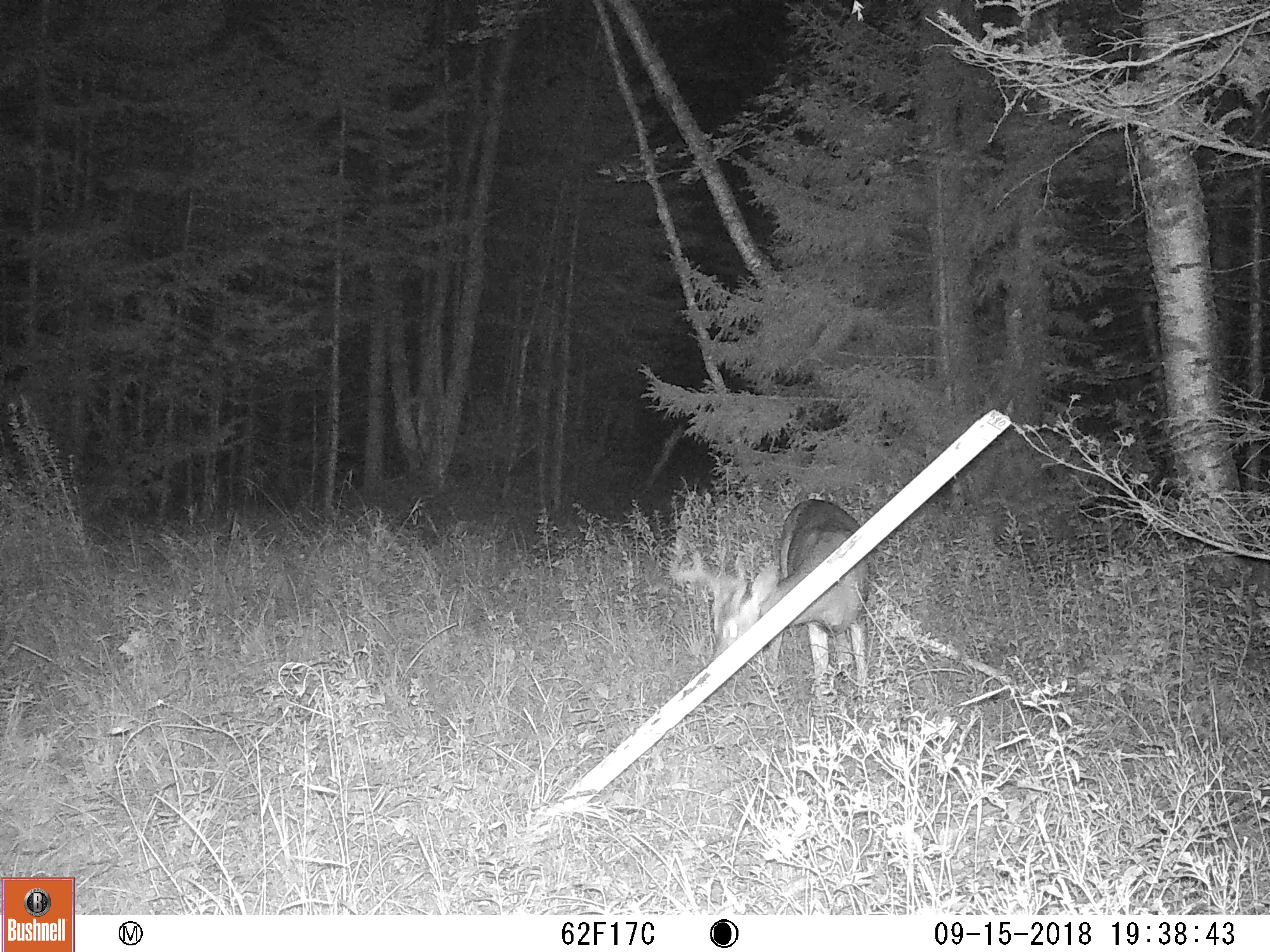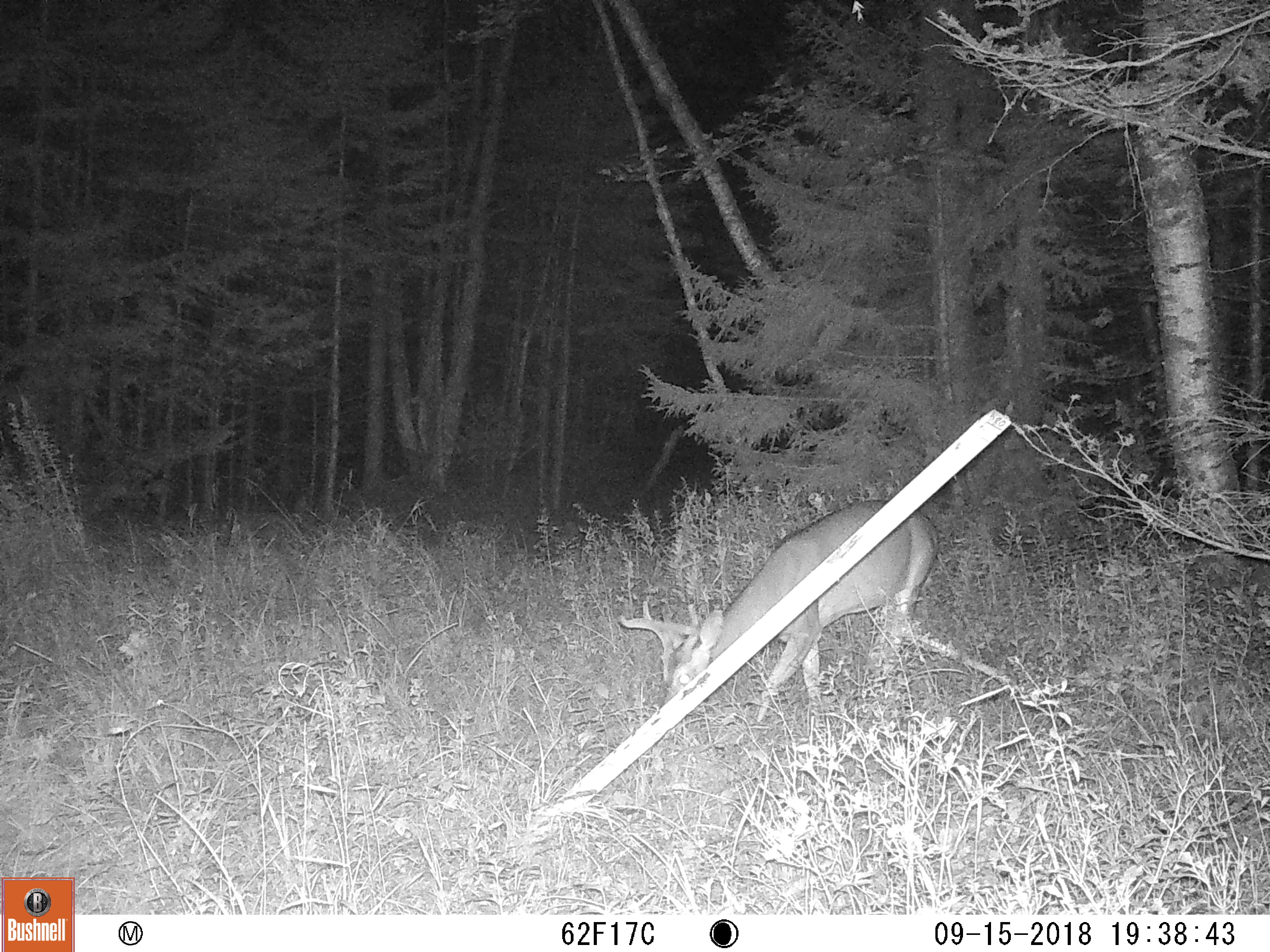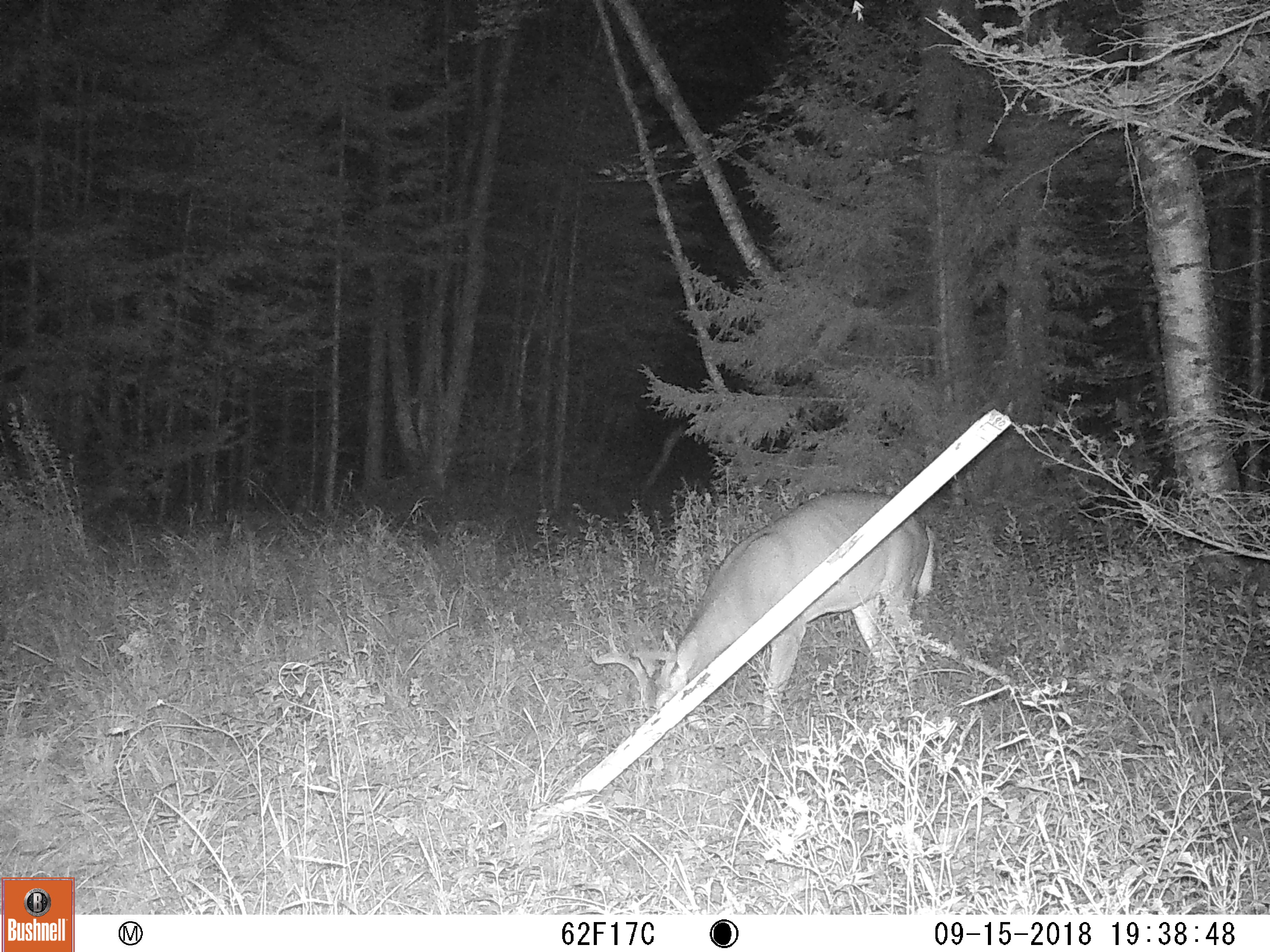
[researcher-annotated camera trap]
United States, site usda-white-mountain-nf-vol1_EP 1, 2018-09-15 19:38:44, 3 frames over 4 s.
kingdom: Animalia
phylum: Chordata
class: Mammalia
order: Artiodactyla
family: Cervidae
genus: Odocoileus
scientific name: Odocoileus virginianus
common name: white-tailed deer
White-tailed deer (Odocoileus virginianus).